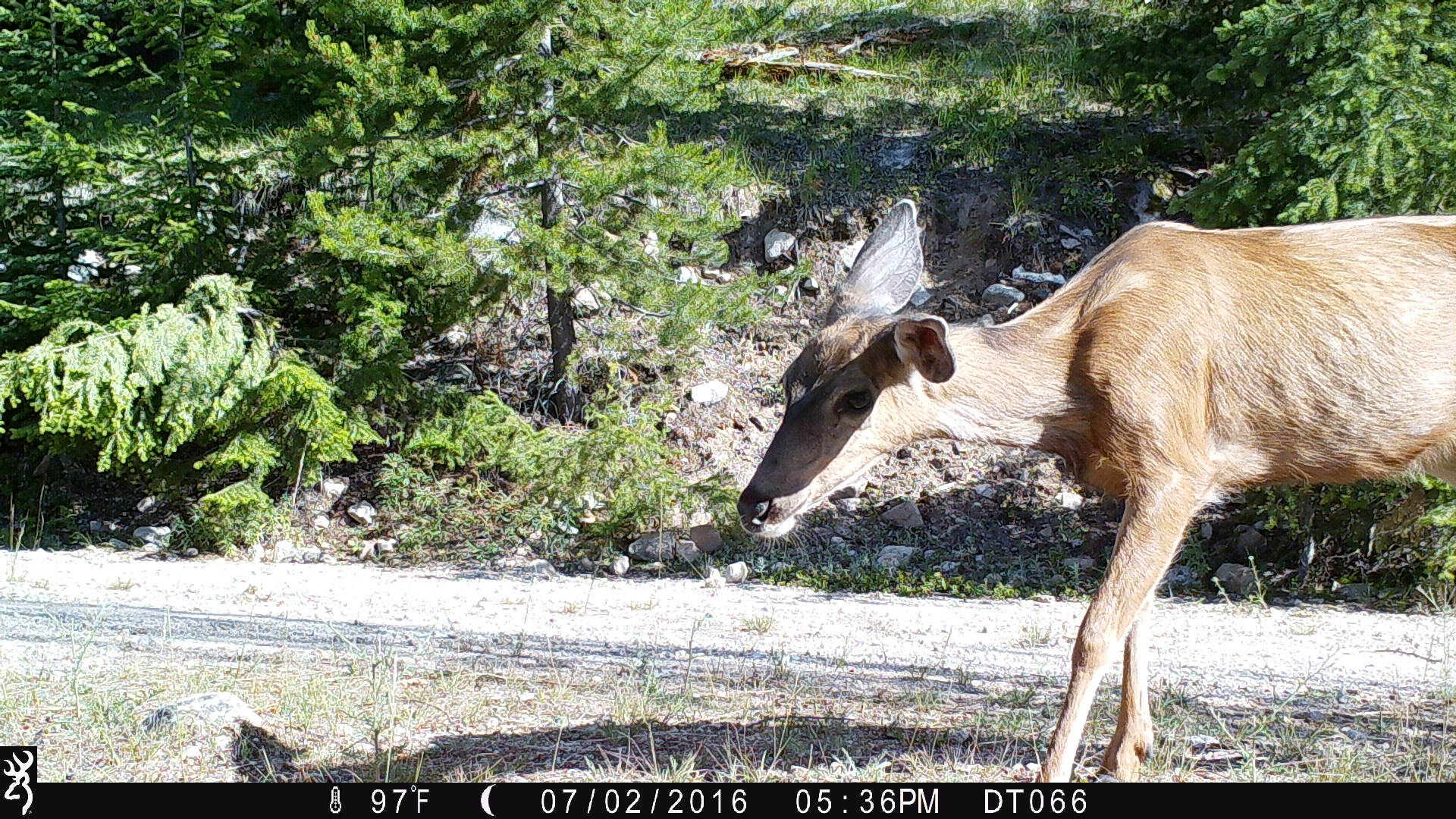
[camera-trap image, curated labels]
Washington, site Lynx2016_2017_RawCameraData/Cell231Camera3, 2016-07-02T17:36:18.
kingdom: Animalia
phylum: Chordata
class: Mammalia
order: Artiodactyla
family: Cervidae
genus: Odocoileus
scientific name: Odocoileus hemionus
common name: mule deer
Odocoileus hemionus (mule deer). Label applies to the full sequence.